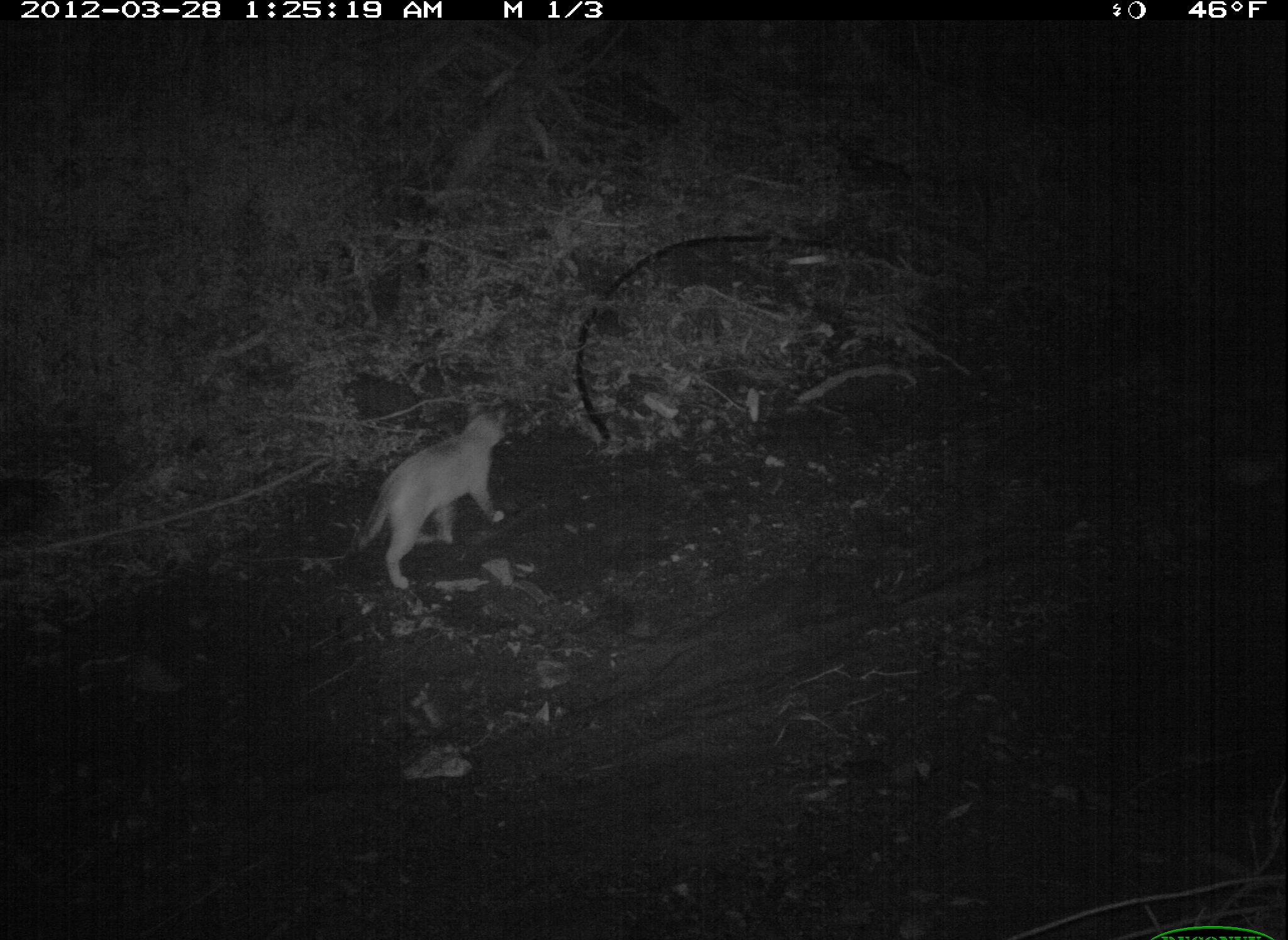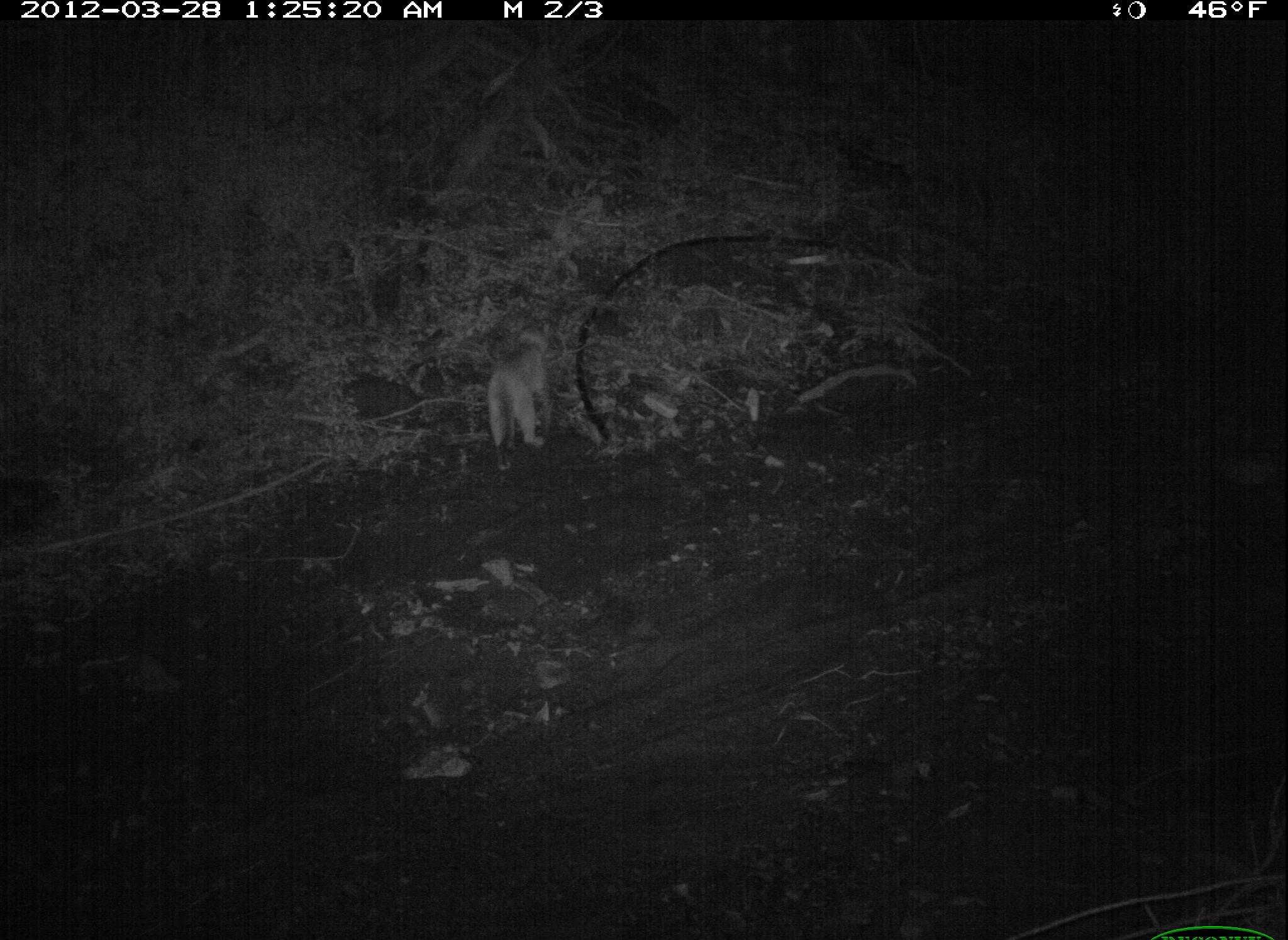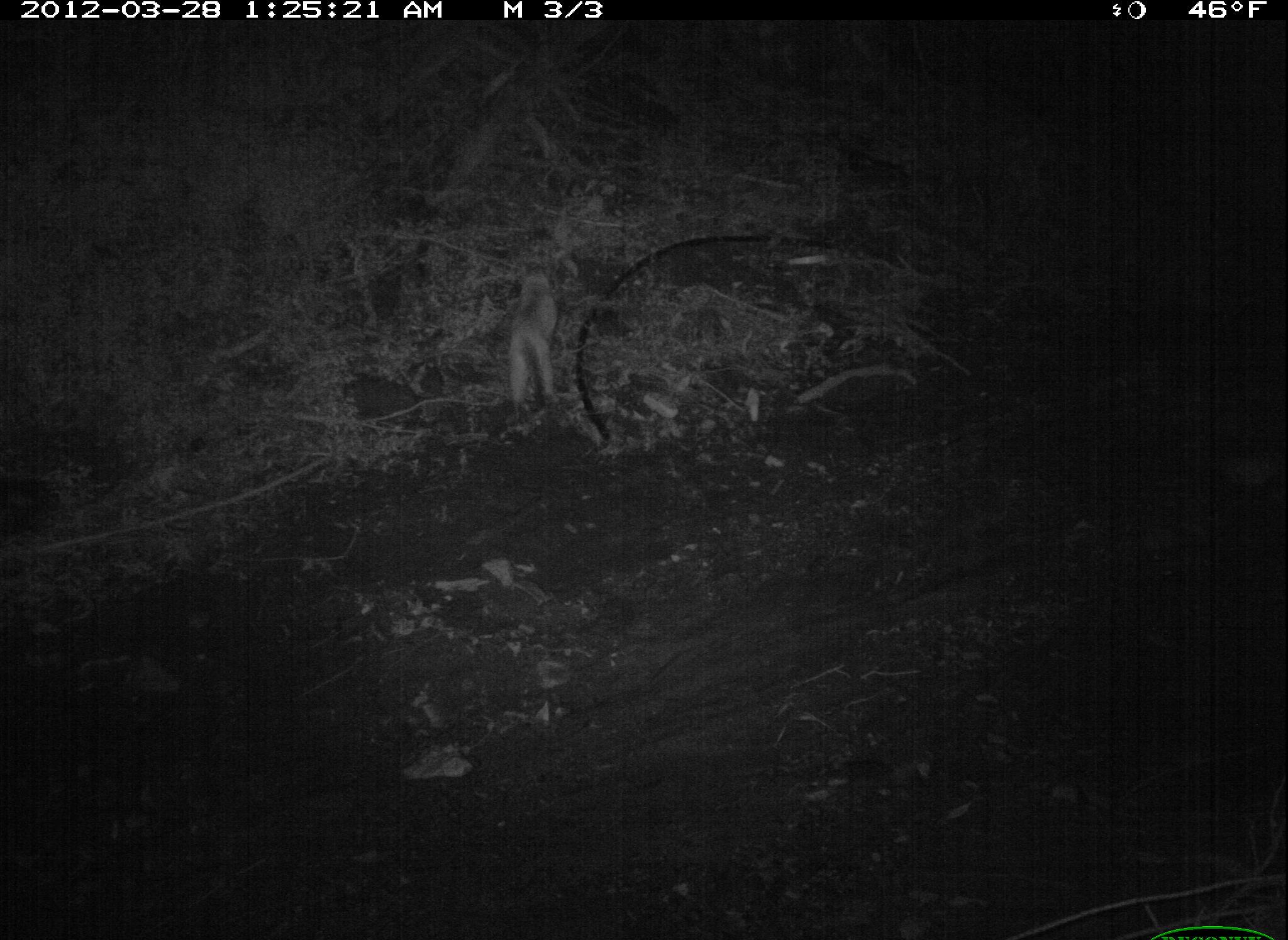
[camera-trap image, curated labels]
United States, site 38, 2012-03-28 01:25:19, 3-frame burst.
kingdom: Animalia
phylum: Chordata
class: Mammalia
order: Carnivora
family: Felidae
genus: Felis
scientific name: Felis catus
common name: cat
Cat (Felis catus).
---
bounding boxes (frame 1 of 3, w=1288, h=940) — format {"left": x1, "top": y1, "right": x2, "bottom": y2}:
cat: {"left": 348, "top": 395, "right": 523, "bottom": 591}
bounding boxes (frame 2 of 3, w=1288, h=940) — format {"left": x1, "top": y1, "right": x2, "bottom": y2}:
cat: {"left": 475, "top": 314, "right": 559, "bottom": 475}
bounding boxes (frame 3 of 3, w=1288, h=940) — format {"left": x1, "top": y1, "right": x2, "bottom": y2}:
cat: {"left": 494, "top": 250, "right": 572, "bottom": 419}